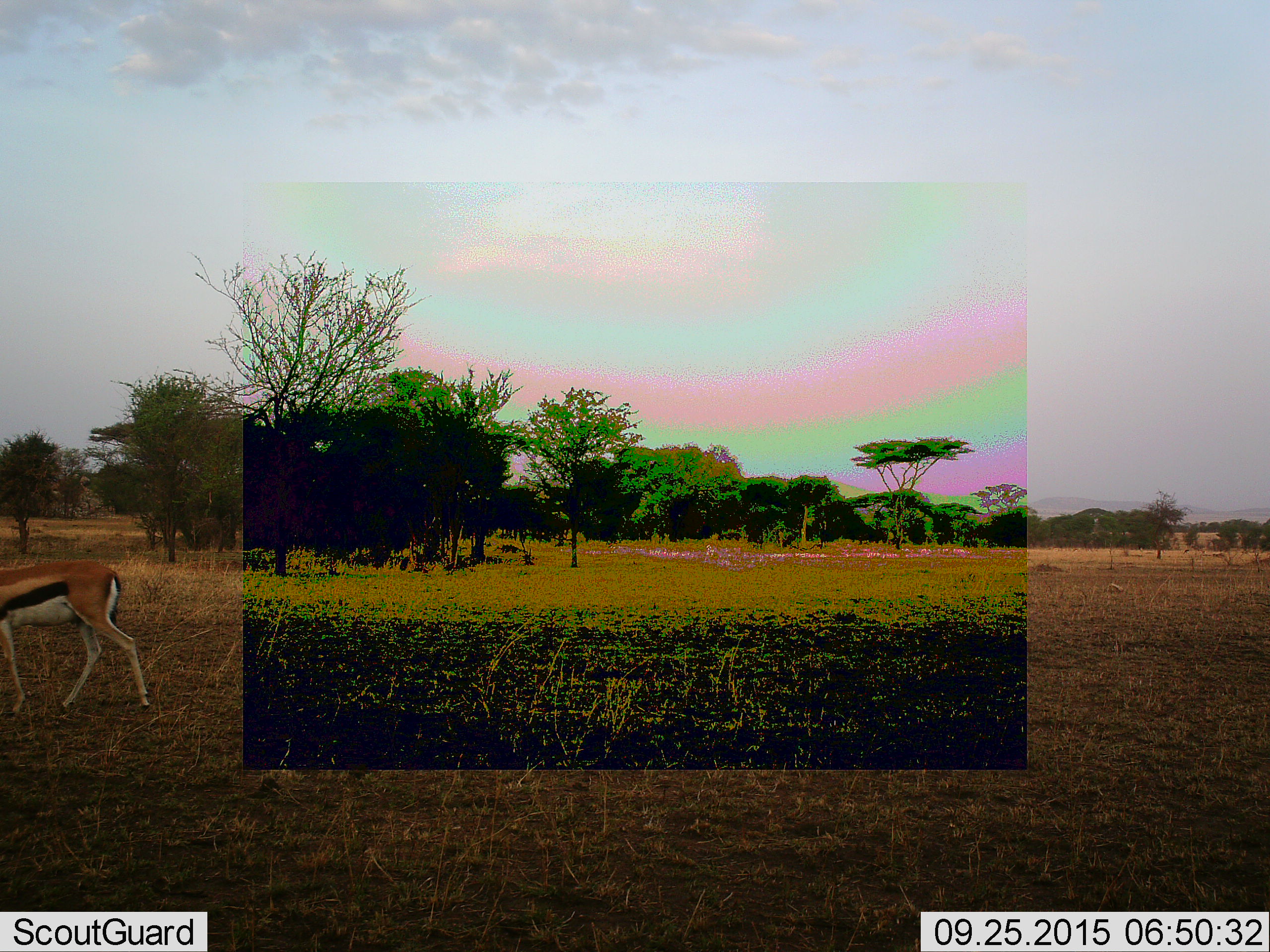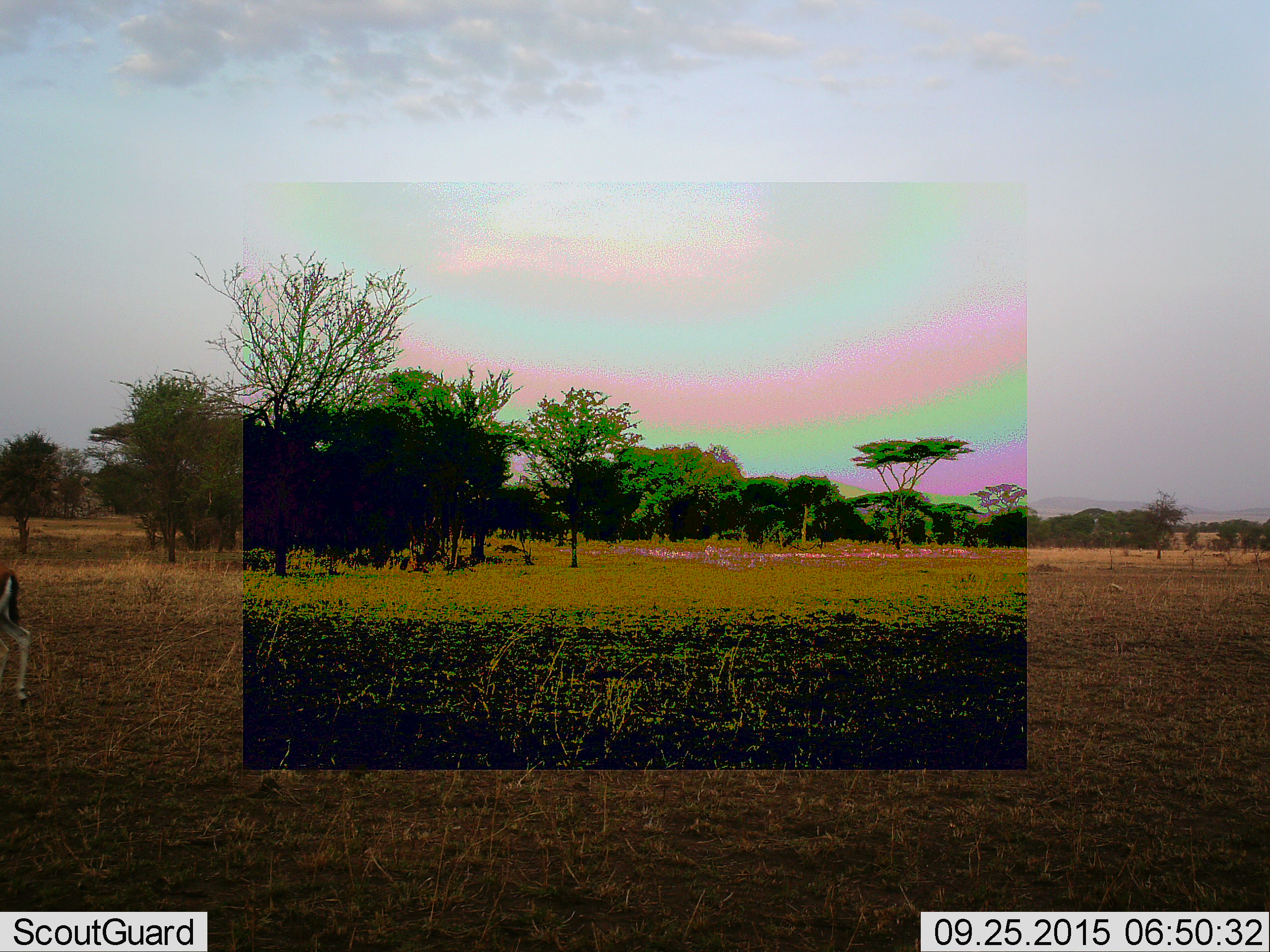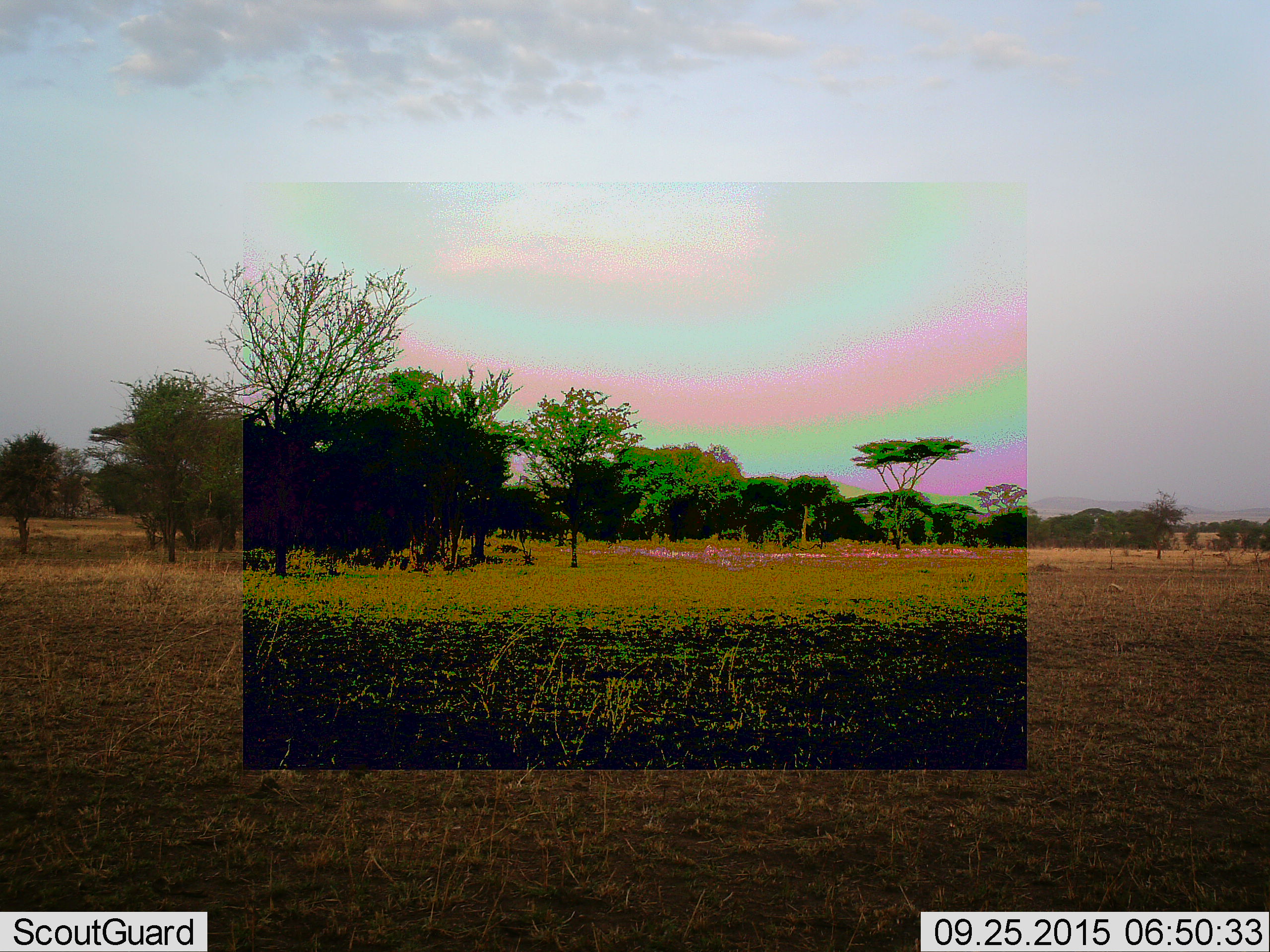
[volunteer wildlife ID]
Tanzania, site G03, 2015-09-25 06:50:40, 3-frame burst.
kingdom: Animalia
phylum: Chordata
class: Mammalia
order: Artiodactyla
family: Bovidae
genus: Eudorcas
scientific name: Eudorcas thomsonii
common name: thomson's gazelle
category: gazellethomsons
Gazellethomsons (thomson's gazelle) (Eudorcas thomsonii), count 1. Behavior (volunteer vote fractions): standing 24%, resting 0%, moving 88%, interacting 0%. Young present (vote fraction): 0%. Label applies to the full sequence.